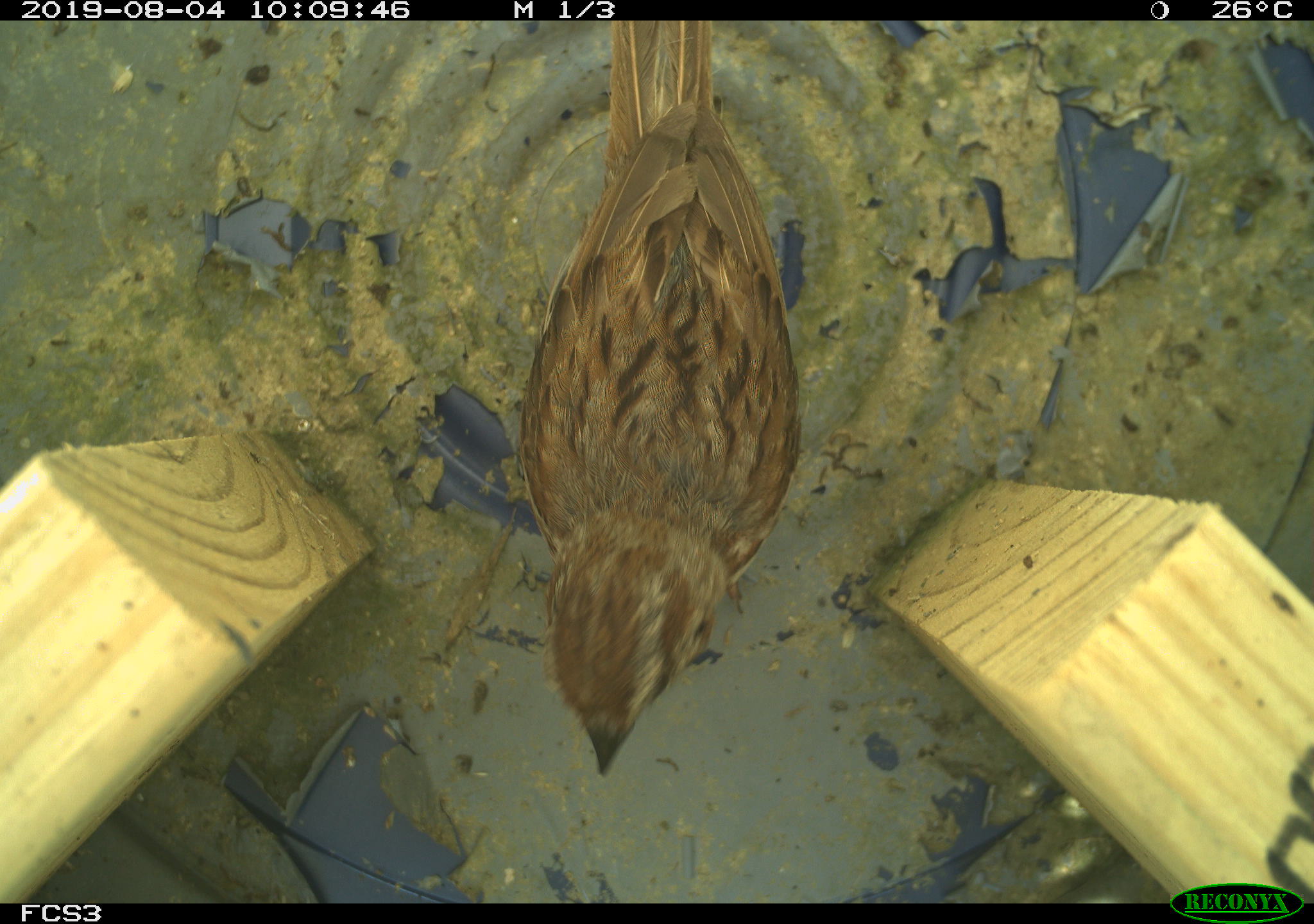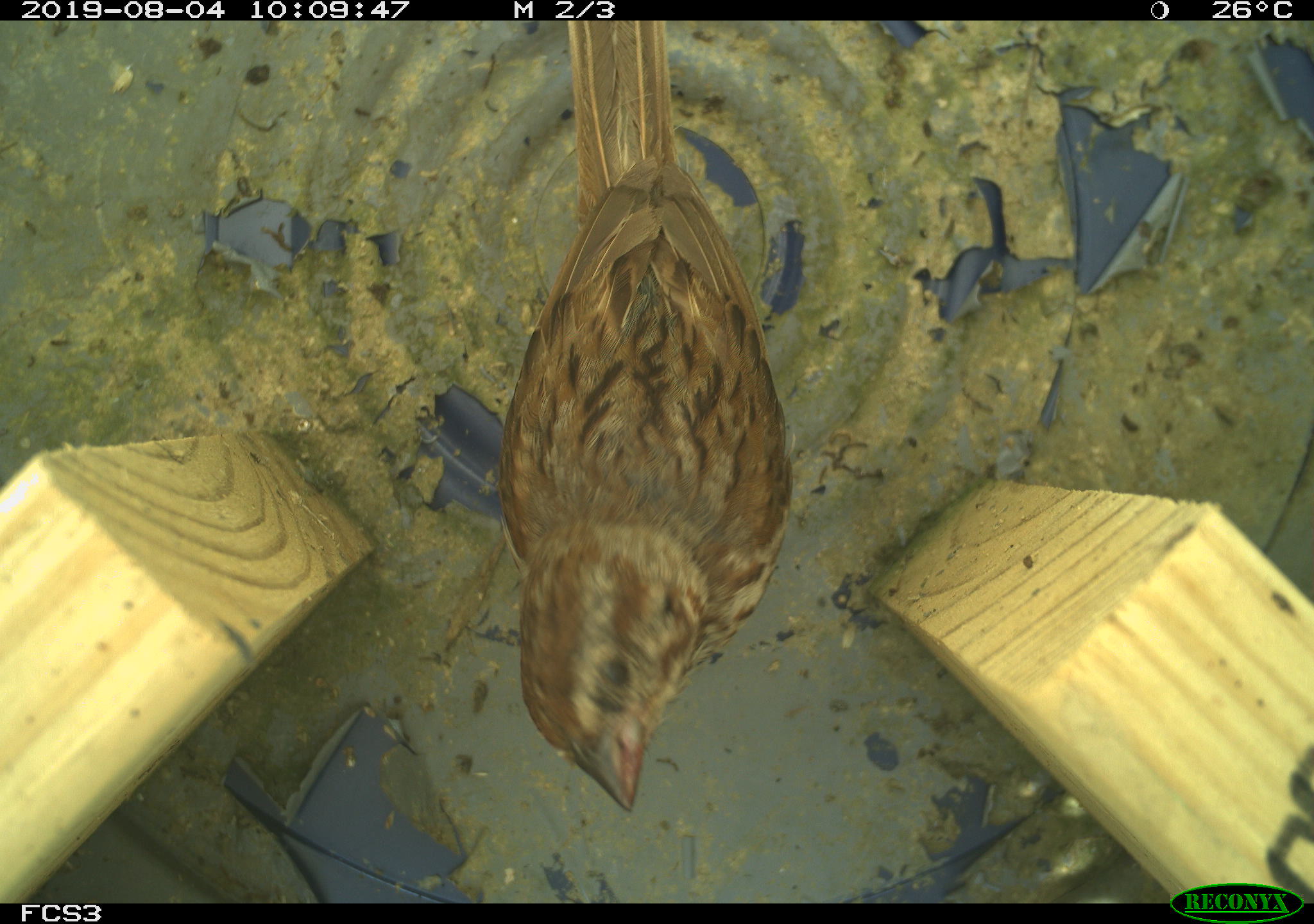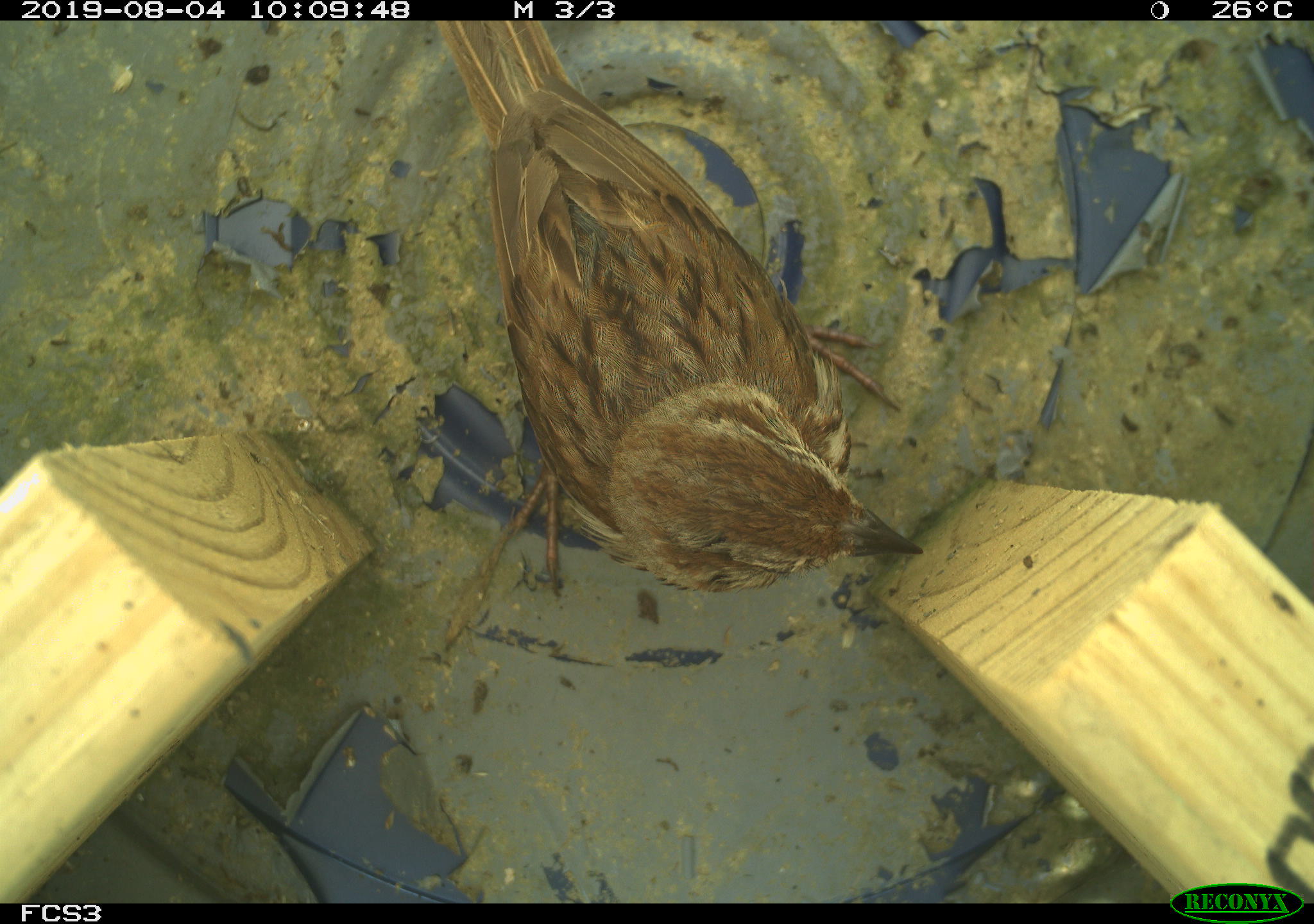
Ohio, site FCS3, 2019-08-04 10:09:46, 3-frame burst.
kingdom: Animalia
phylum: Chordata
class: Aves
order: Passeriformes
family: Passerellidae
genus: Melospiza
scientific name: Melospiza melodia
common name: song sparrow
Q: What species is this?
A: Song sparrow (Melospiza melodia).